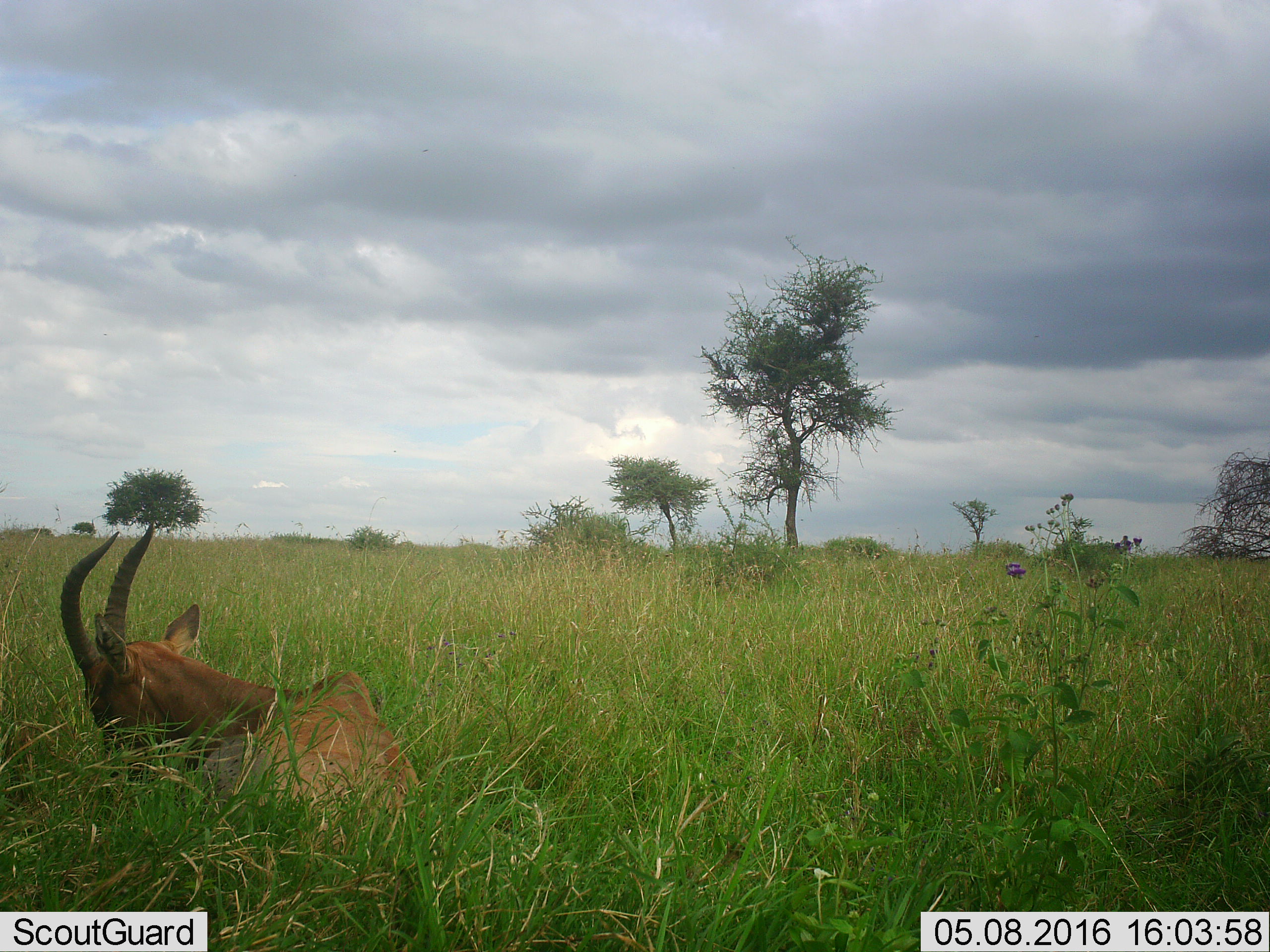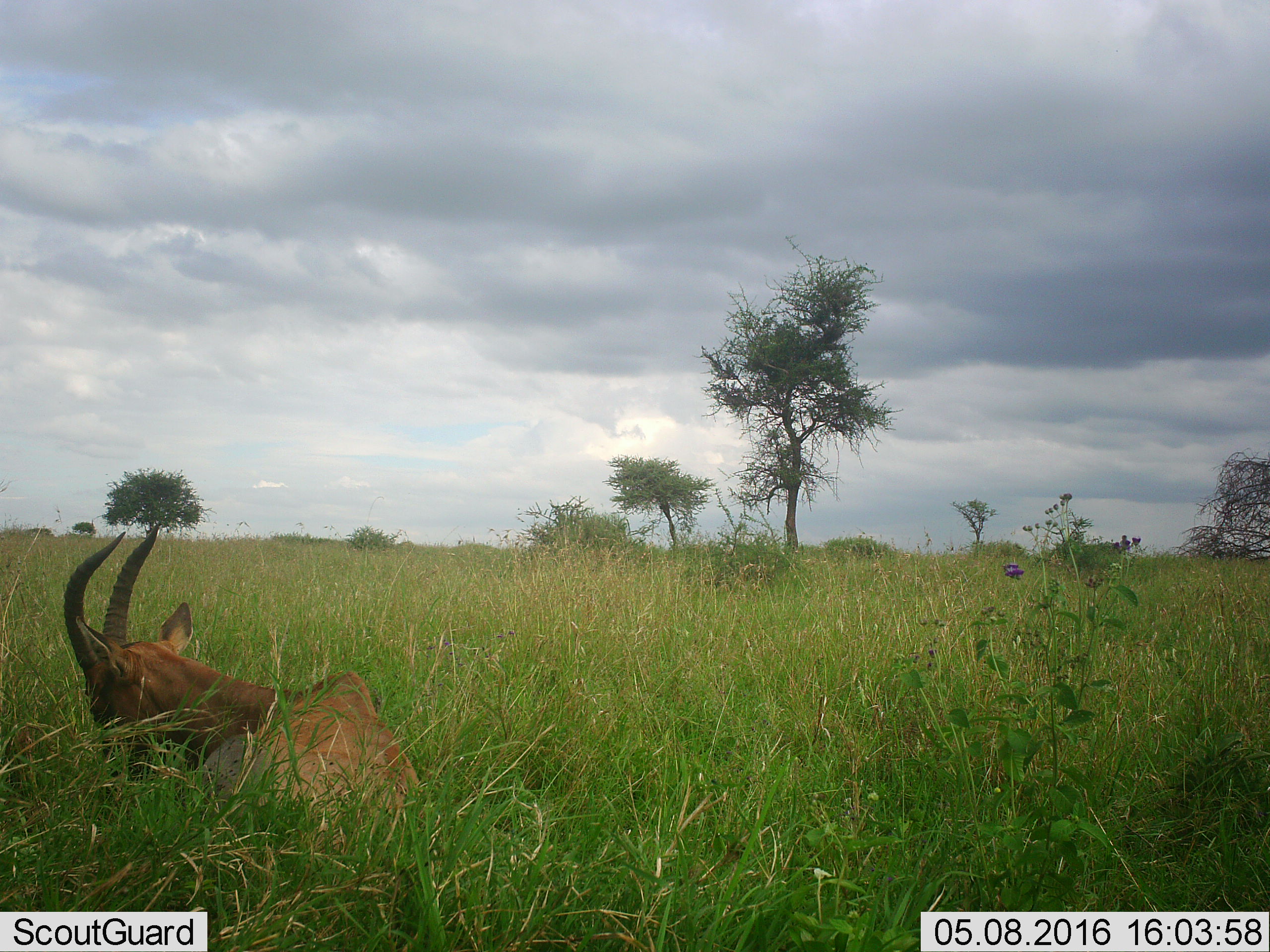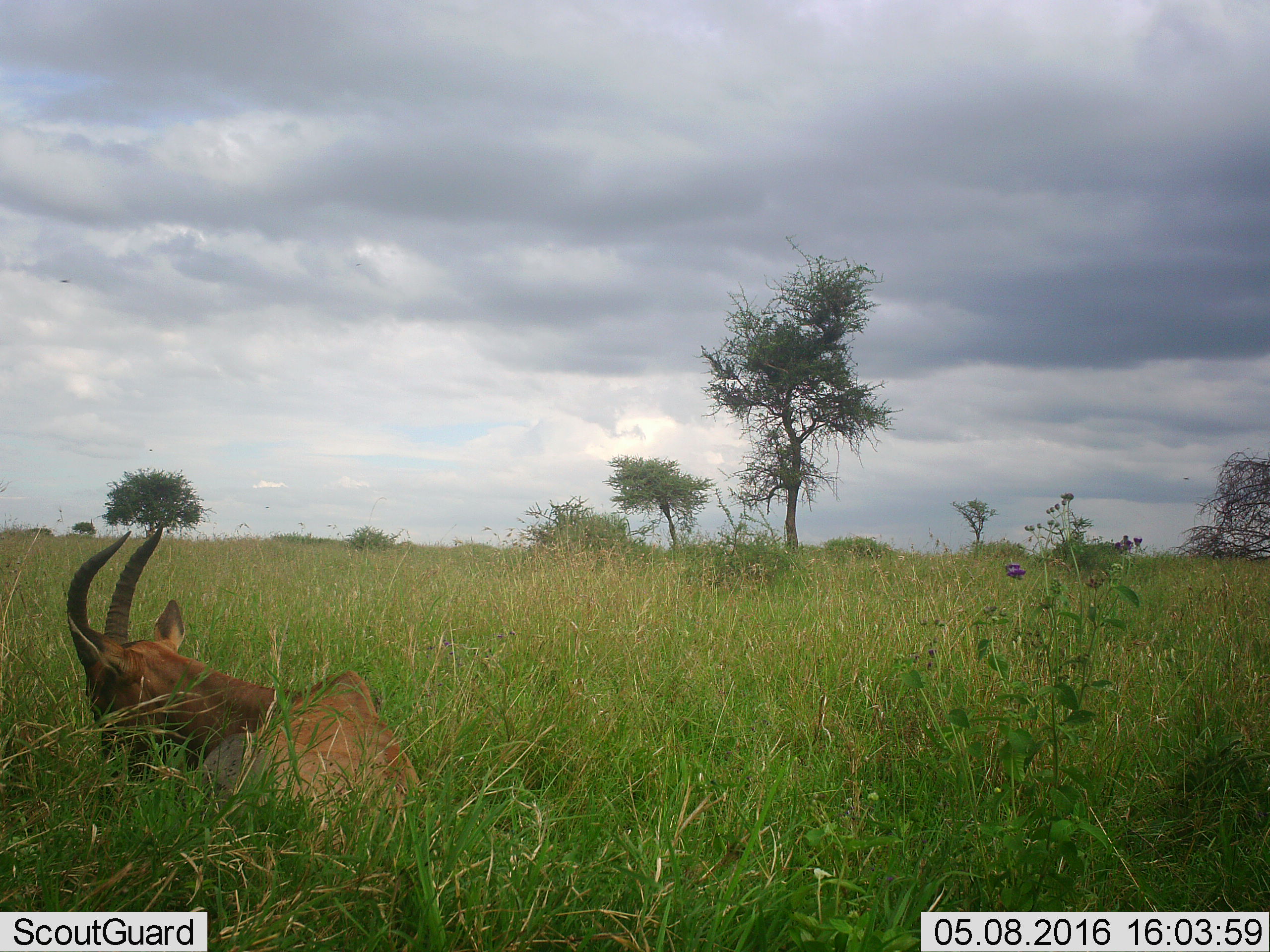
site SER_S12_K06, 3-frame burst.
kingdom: Animalia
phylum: Chordata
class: Mammalia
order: Artiodactyla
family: Bovidae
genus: Damaliscus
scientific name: Damaliscus lunatus jimela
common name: topi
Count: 1.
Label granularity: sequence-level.